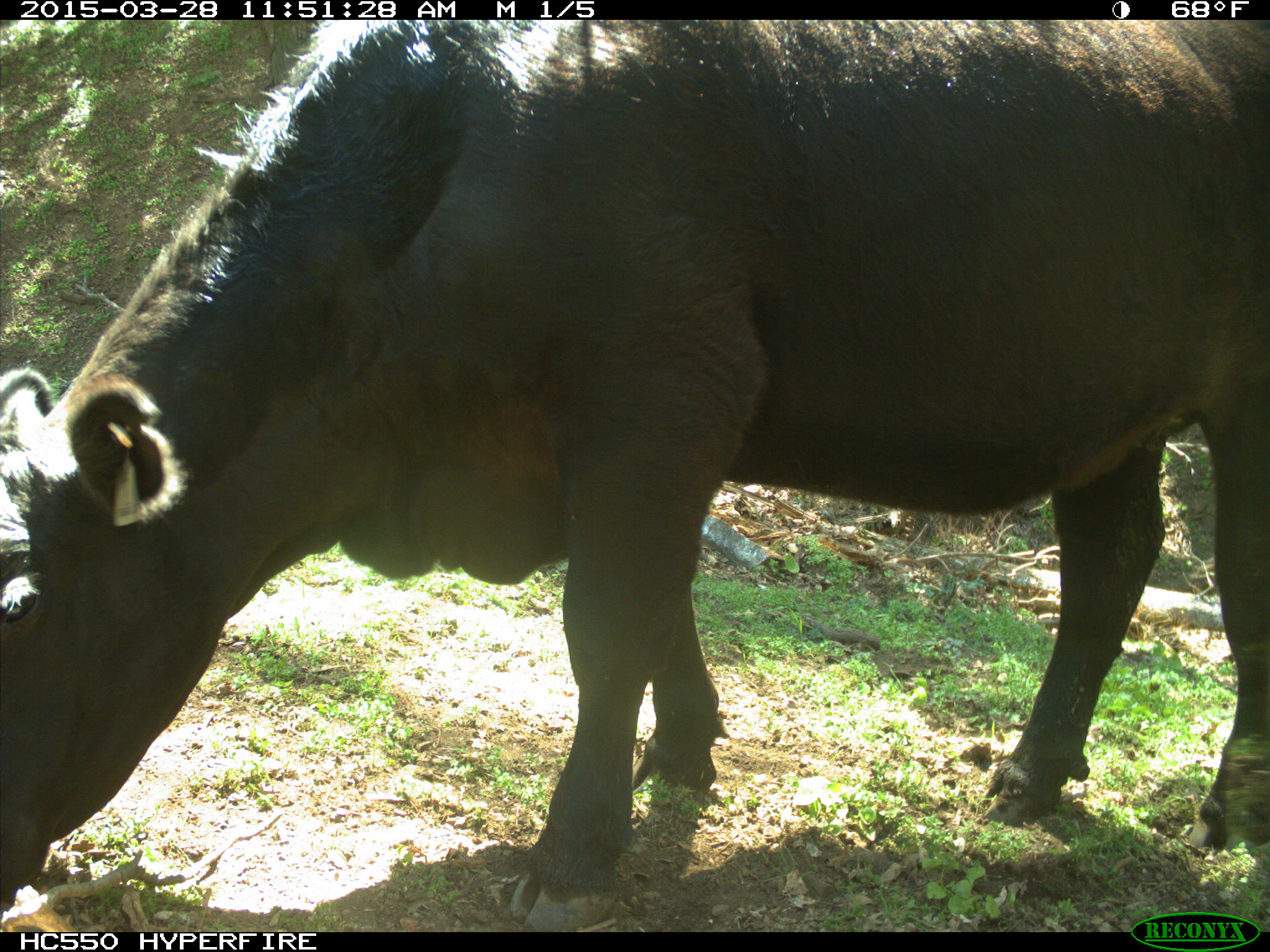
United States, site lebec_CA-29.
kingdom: Animalia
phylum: Chordata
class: Mammalia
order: Artiodactyla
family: Bovidae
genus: Bos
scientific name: Bos taurus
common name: domestic cow